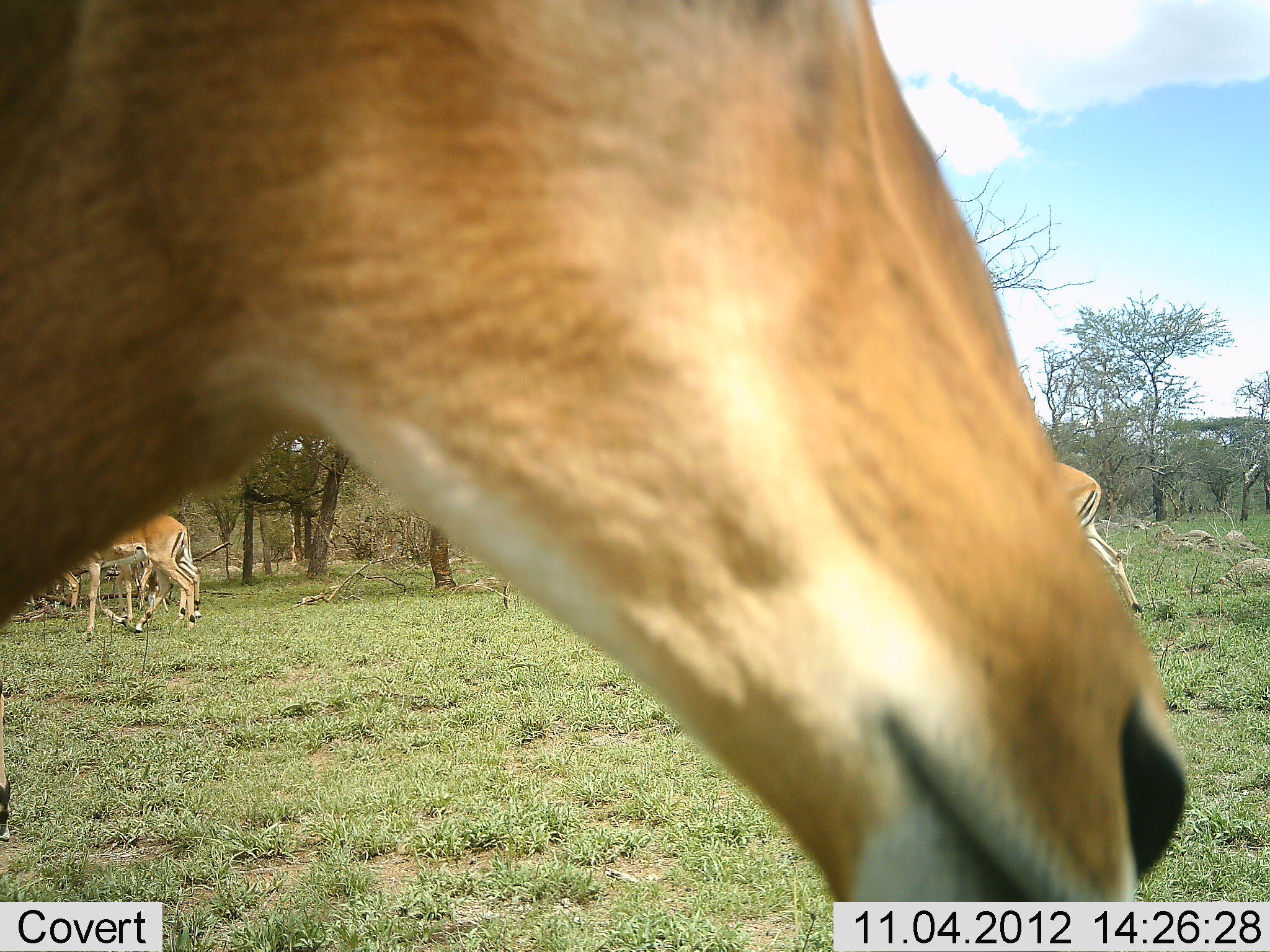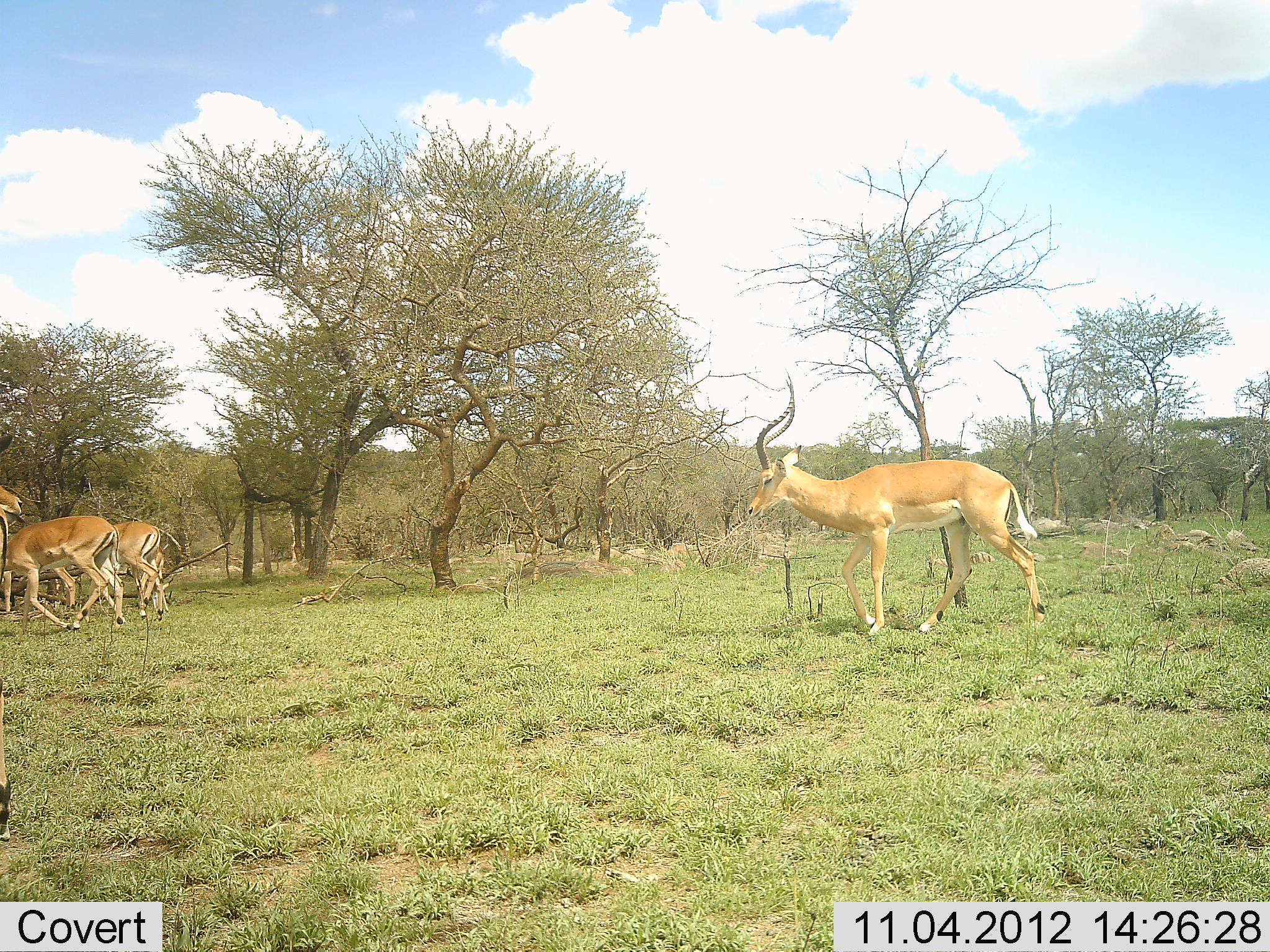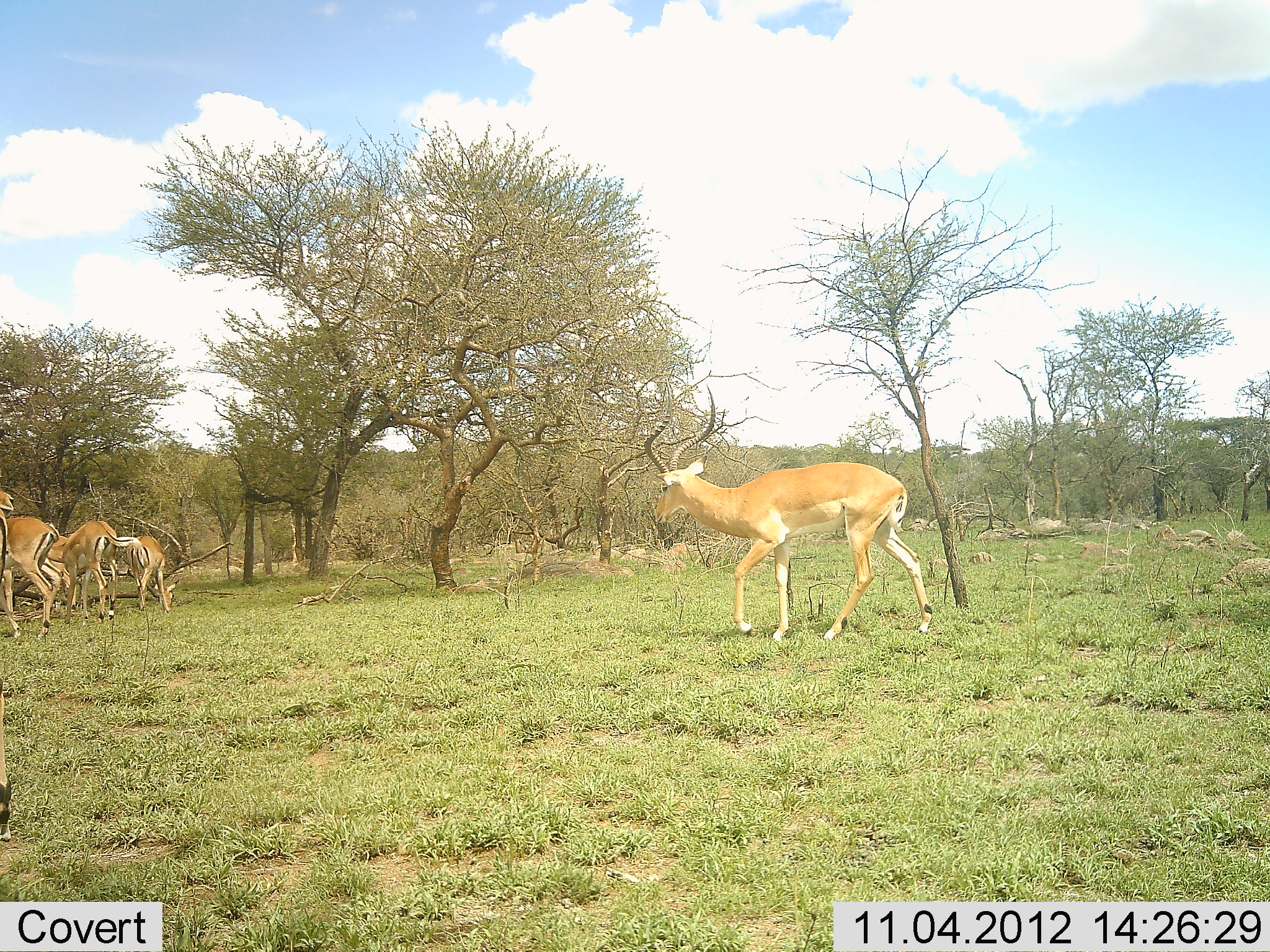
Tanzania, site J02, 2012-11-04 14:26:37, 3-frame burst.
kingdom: Animalia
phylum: Chordata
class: Mammalia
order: Artiodactyla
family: Bovidae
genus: Aepyceros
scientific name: Aepyceros melampus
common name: impala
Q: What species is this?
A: Impala (Aepyceros melampus).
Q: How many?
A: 6.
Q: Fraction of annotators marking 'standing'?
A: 30%.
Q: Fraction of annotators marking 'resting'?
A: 0%.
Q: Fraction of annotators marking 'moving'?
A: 100%.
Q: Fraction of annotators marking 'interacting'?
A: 0%.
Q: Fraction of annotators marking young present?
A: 0%.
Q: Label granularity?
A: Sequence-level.